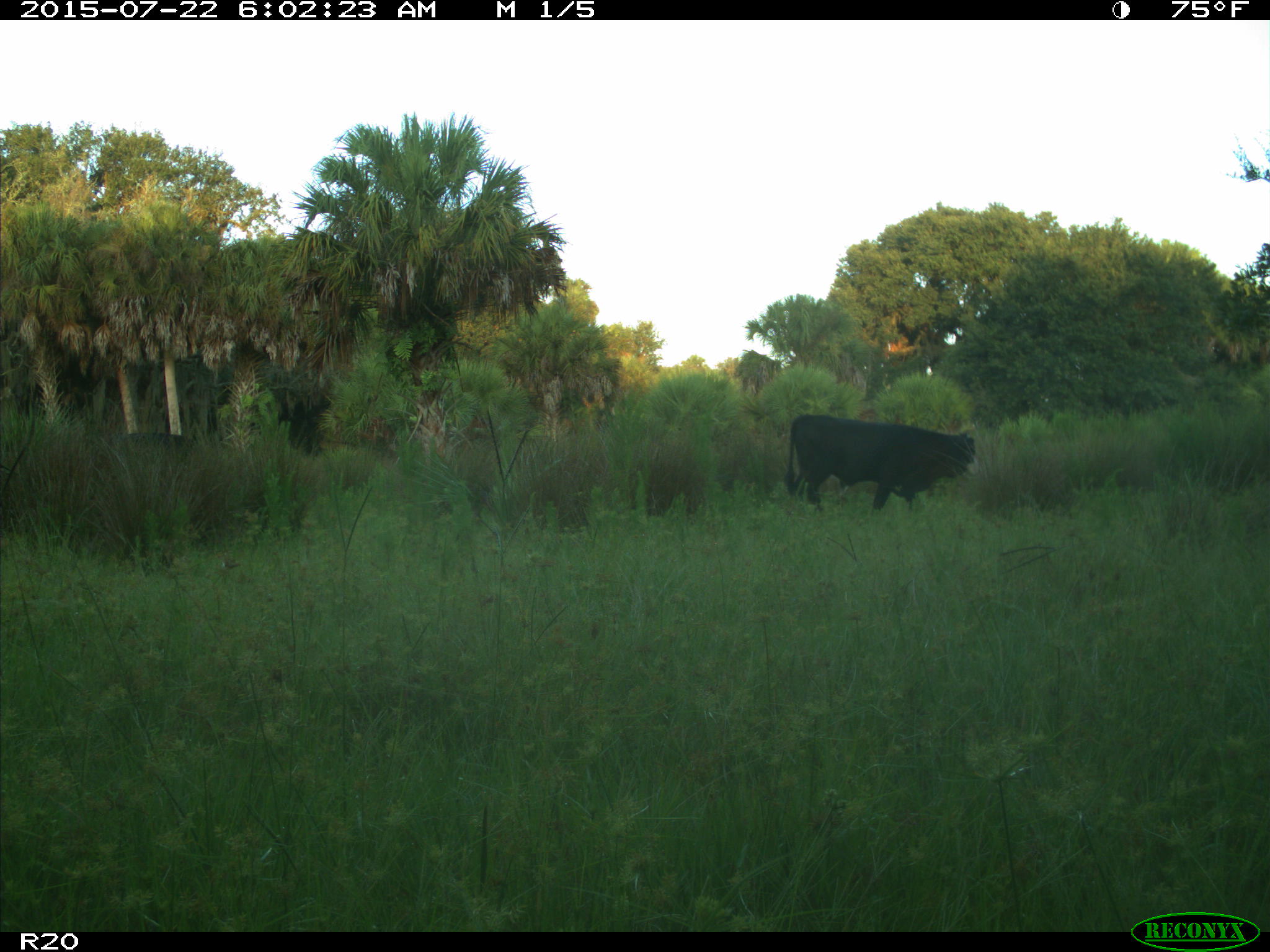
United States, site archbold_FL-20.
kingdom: Animalia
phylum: Chordata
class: Mammalia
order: Artiodactyla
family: Bovidae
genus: Bos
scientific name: Bos taurus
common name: domestic cow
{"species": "Bos taurus (domestic cow)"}